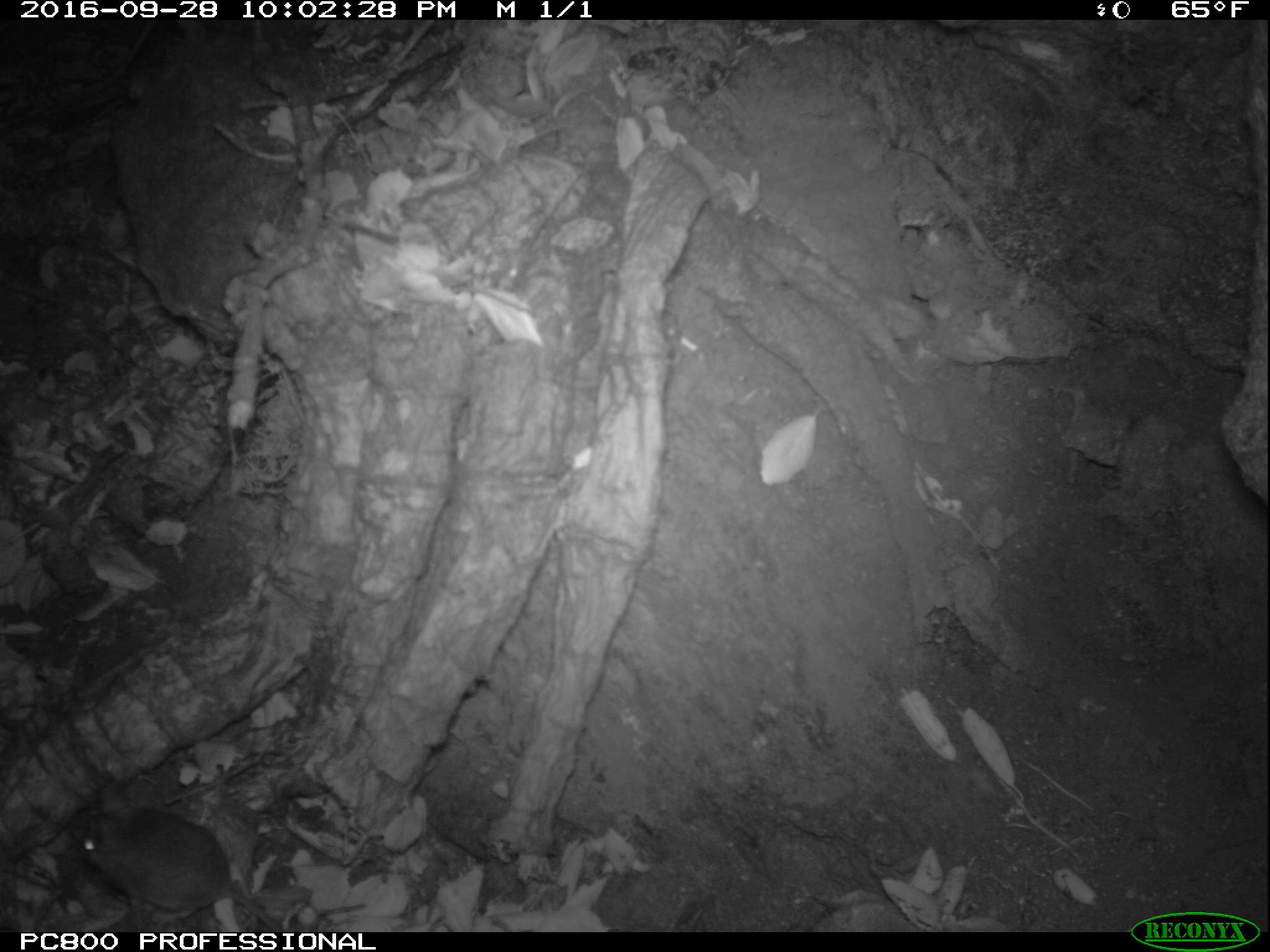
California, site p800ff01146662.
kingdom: Animalia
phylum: Chordata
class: Mammalia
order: Rodentia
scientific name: Rodentia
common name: rodent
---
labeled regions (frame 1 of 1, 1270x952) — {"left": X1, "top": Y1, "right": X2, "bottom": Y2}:
rodent: {"left": 67, "top": 783, "right": 291, "bottom": 932}